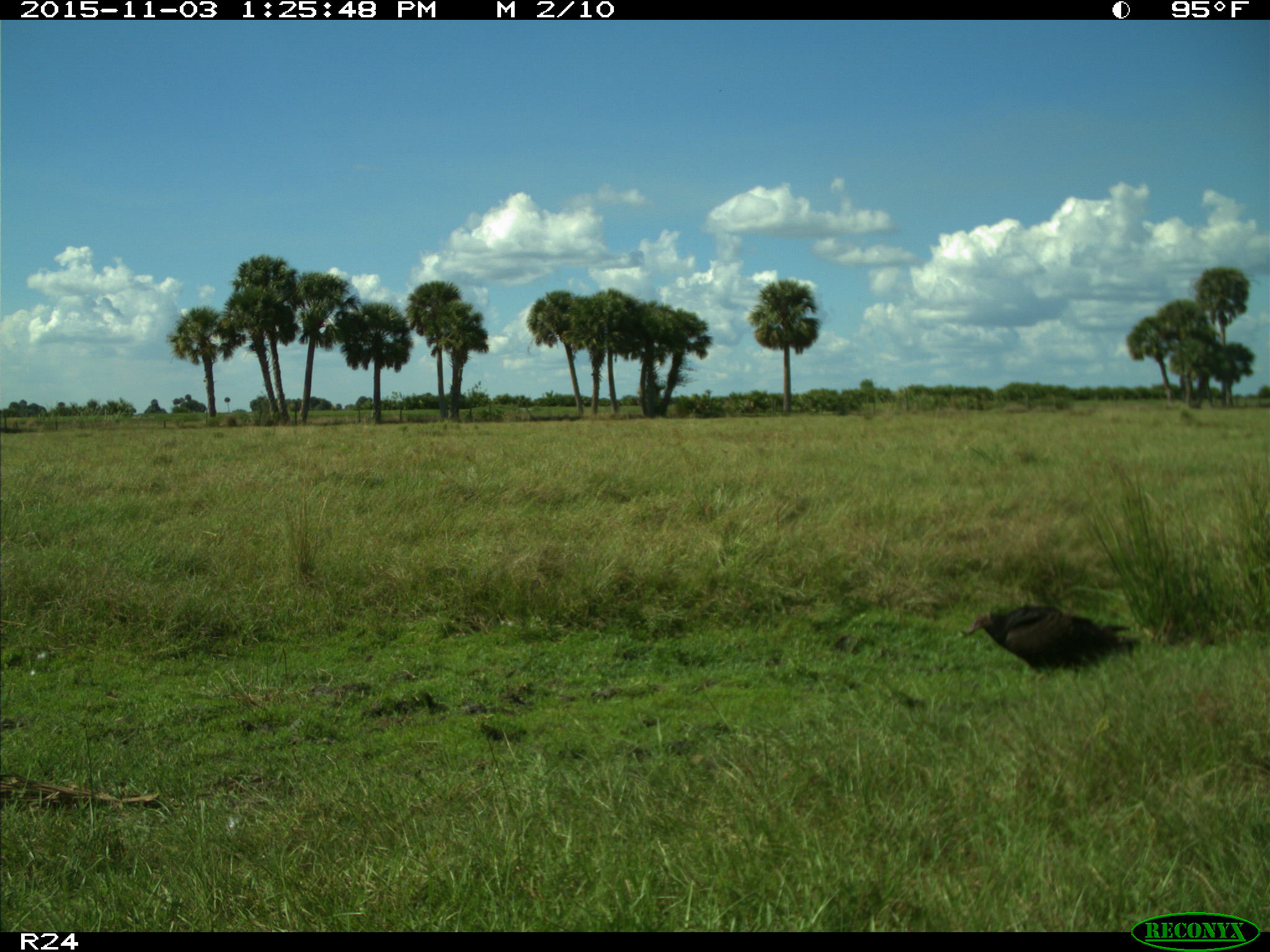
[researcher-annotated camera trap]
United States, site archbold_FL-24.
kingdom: Animalia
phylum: Chordata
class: Aves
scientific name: Aves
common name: birds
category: unidentified bird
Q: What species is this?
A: Unidentified bird (birds) (Aves).